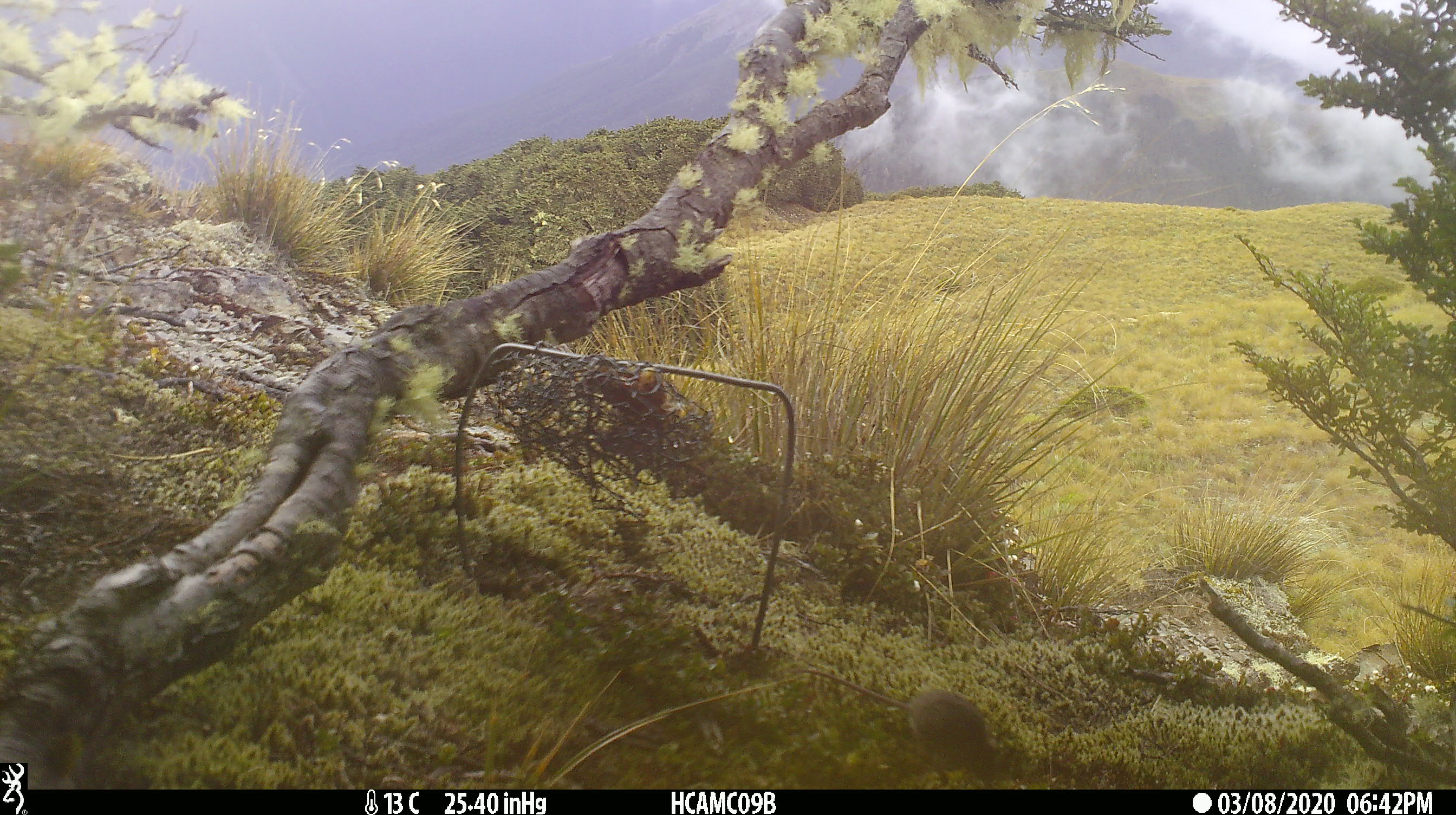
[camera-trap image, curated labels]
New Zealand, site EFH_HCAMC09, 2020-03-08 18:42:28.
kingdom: Animalia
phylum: Chordata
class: Mammalia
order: Rodentia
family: Muridae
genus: Mus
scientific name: Mus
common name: mouse